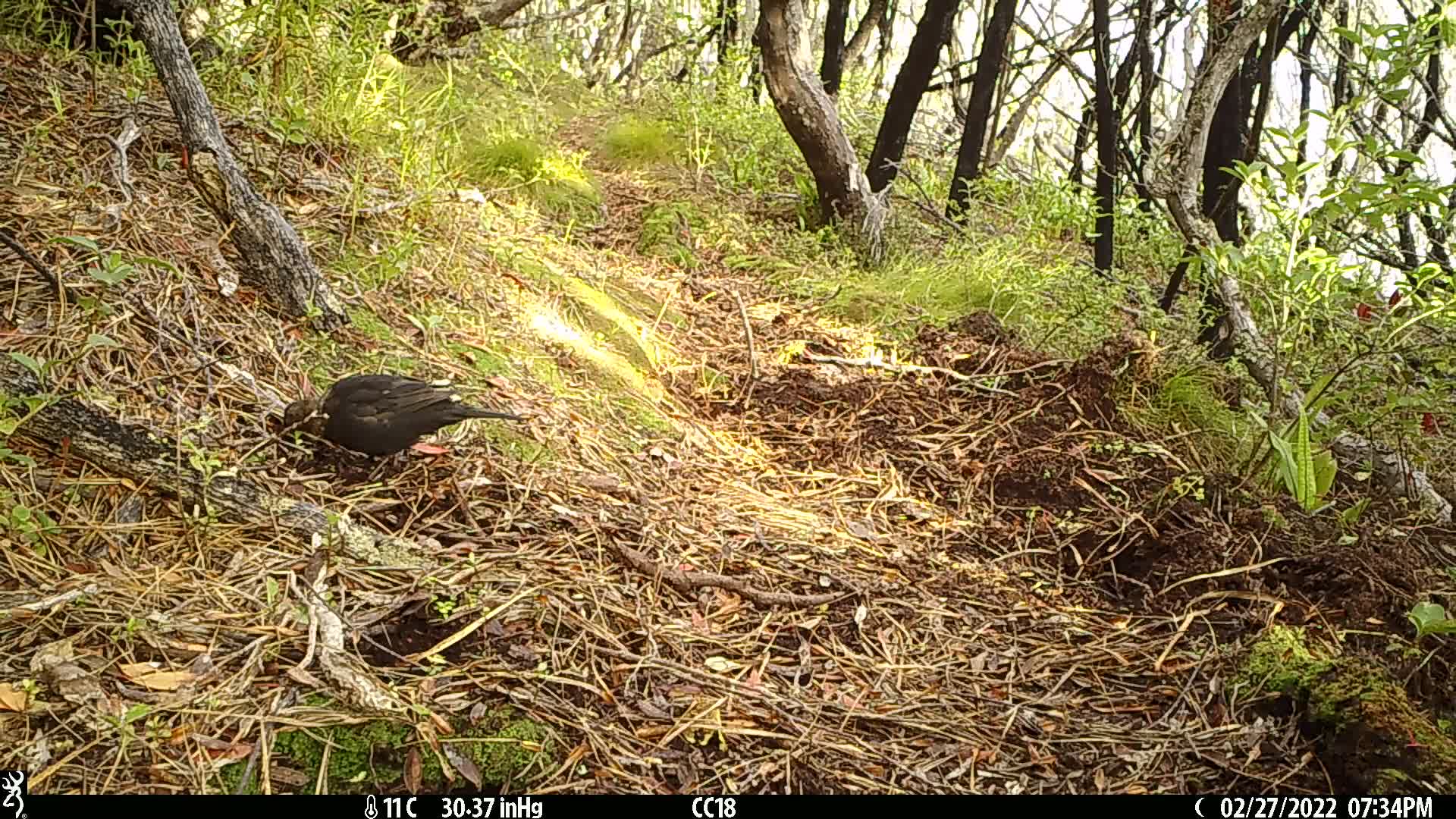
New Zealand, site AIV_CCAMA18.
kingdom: Animalia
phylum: Chordata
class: Aves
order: Passeriformes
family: Turdidae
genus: Turdus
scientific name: Turdus merula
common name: eurasian blackbird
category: blackbird